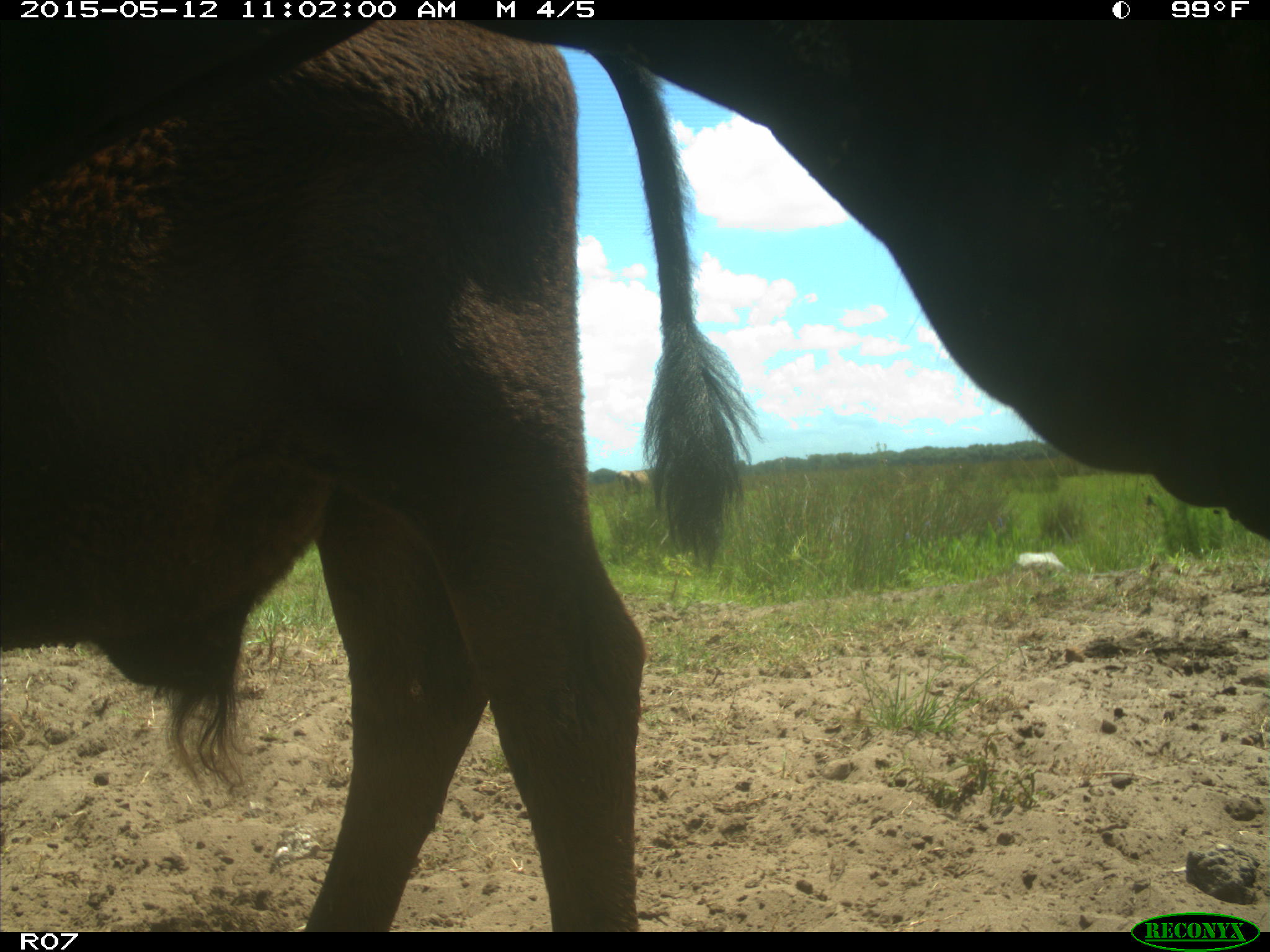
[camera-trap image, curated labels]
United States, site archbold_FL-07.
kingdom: Animalia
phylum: Chordata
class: Mammalia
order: Artiodactyla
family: Bovidae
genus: Bos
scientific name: Bos taurus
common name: domestic cow